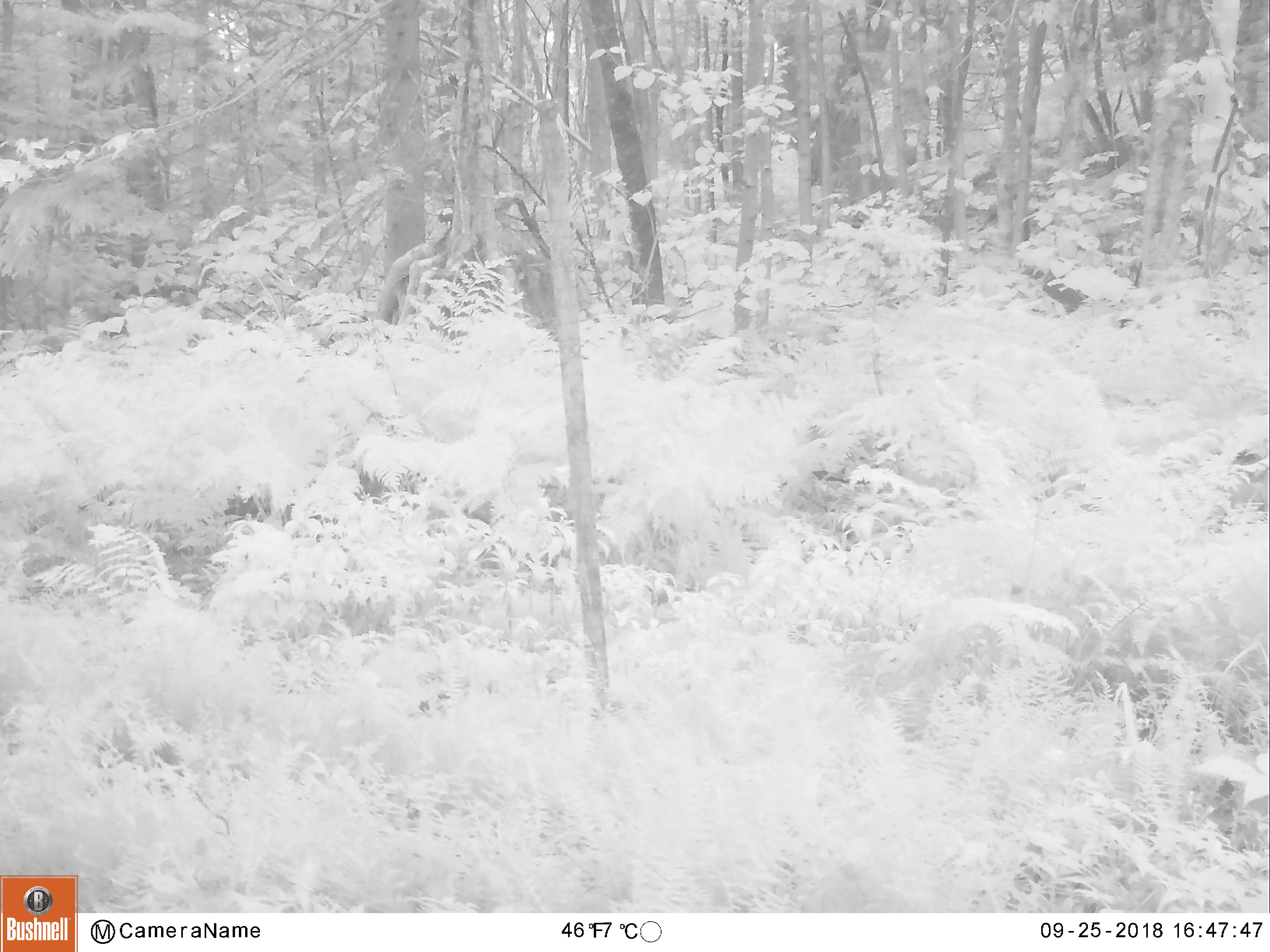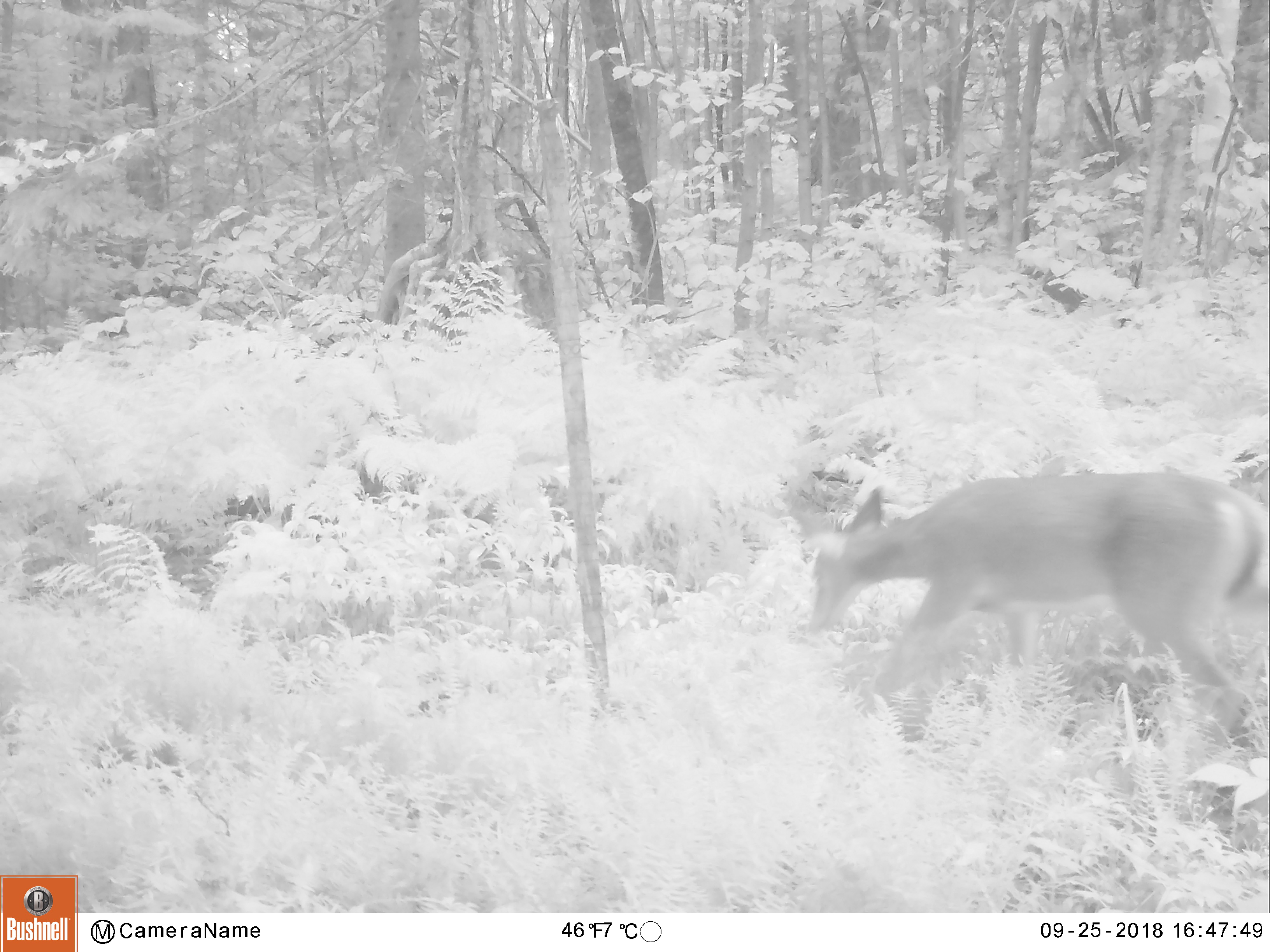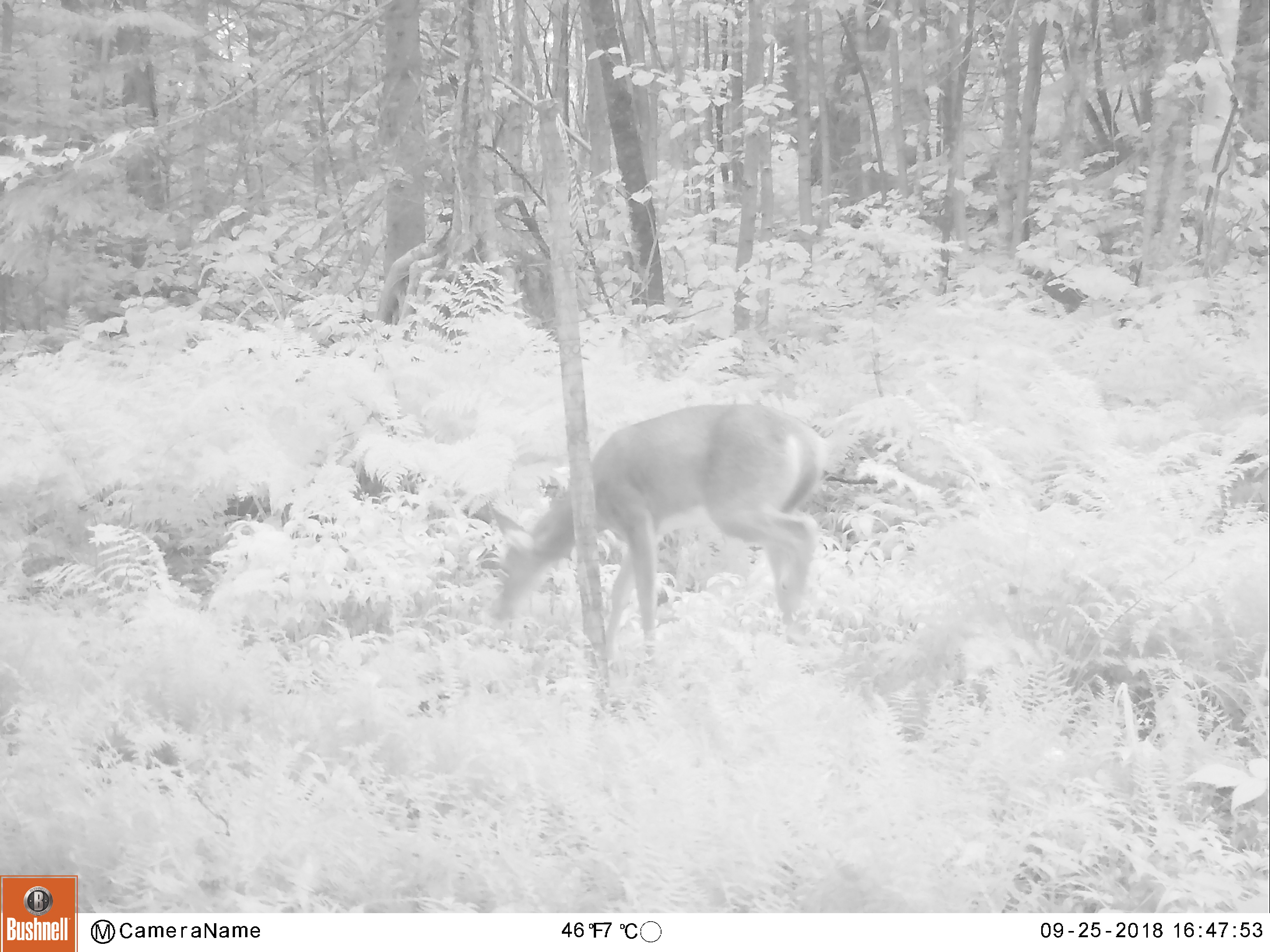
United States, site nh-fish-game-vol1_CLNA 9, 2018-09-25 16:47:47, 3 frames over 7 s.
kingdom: Animalia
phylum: Chordata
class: Mammalia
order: Artiodactyla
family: Cervidae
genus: Odocoileus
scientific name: Odocoileus virginianus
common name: white-tailed deer